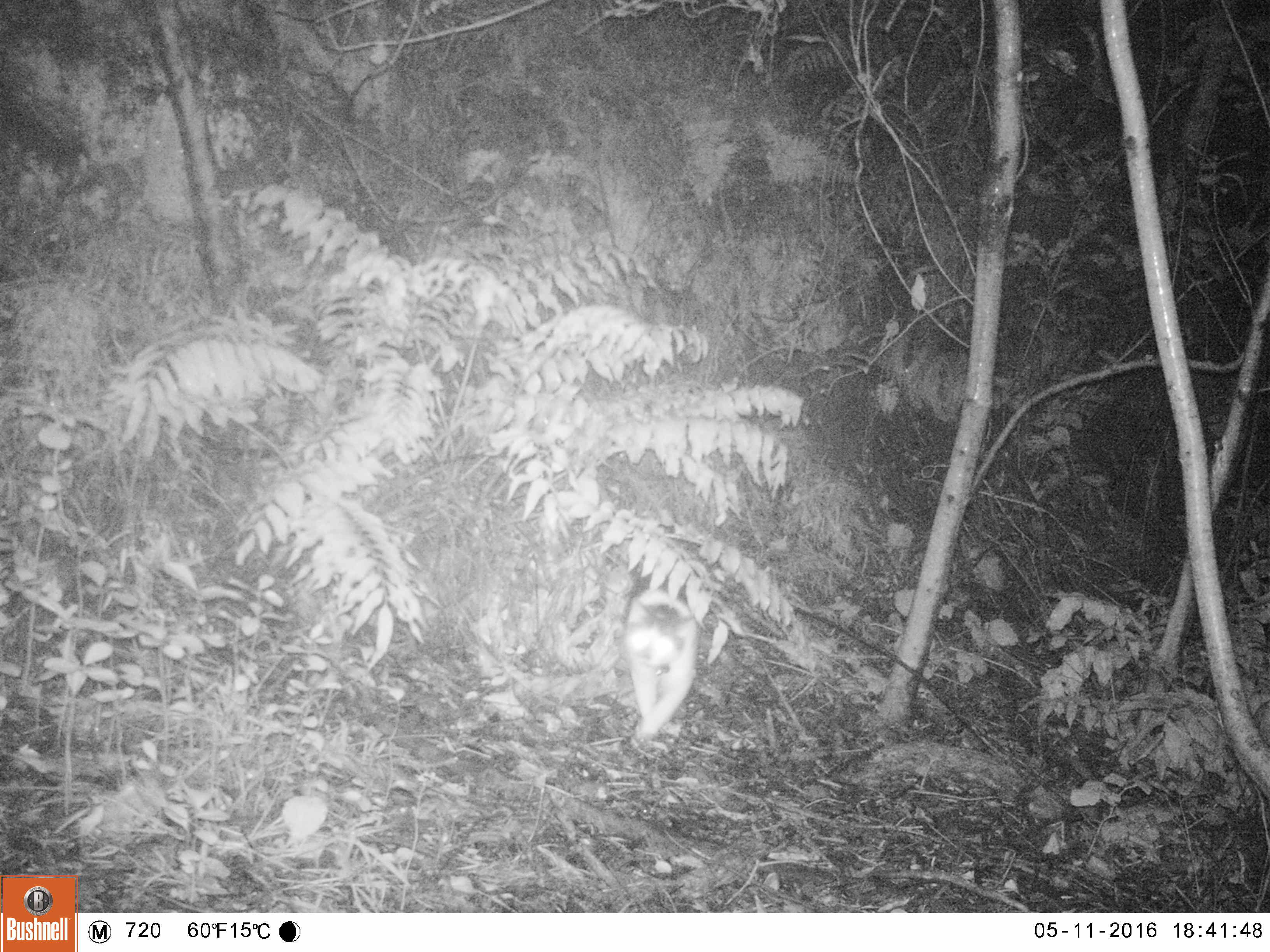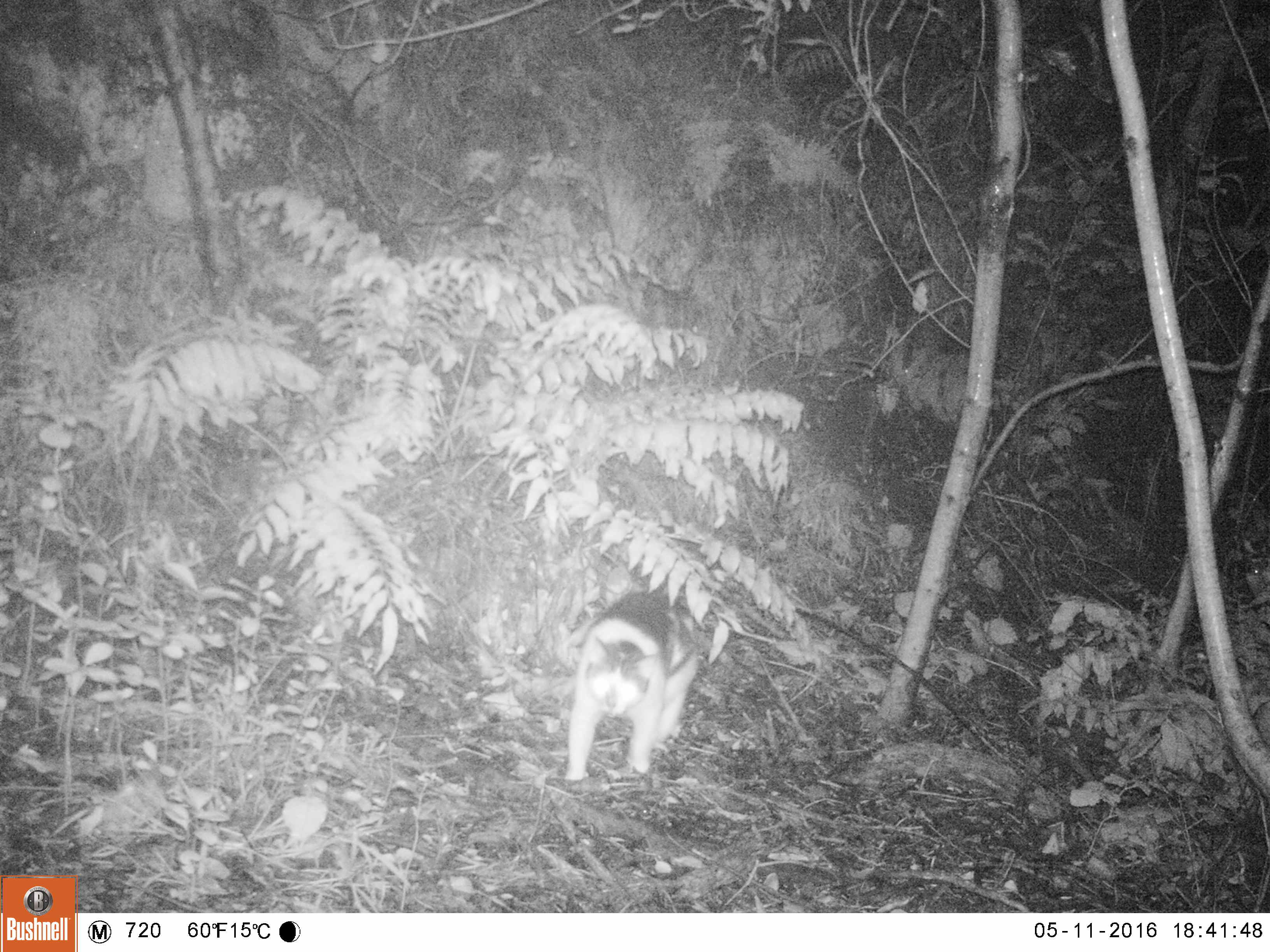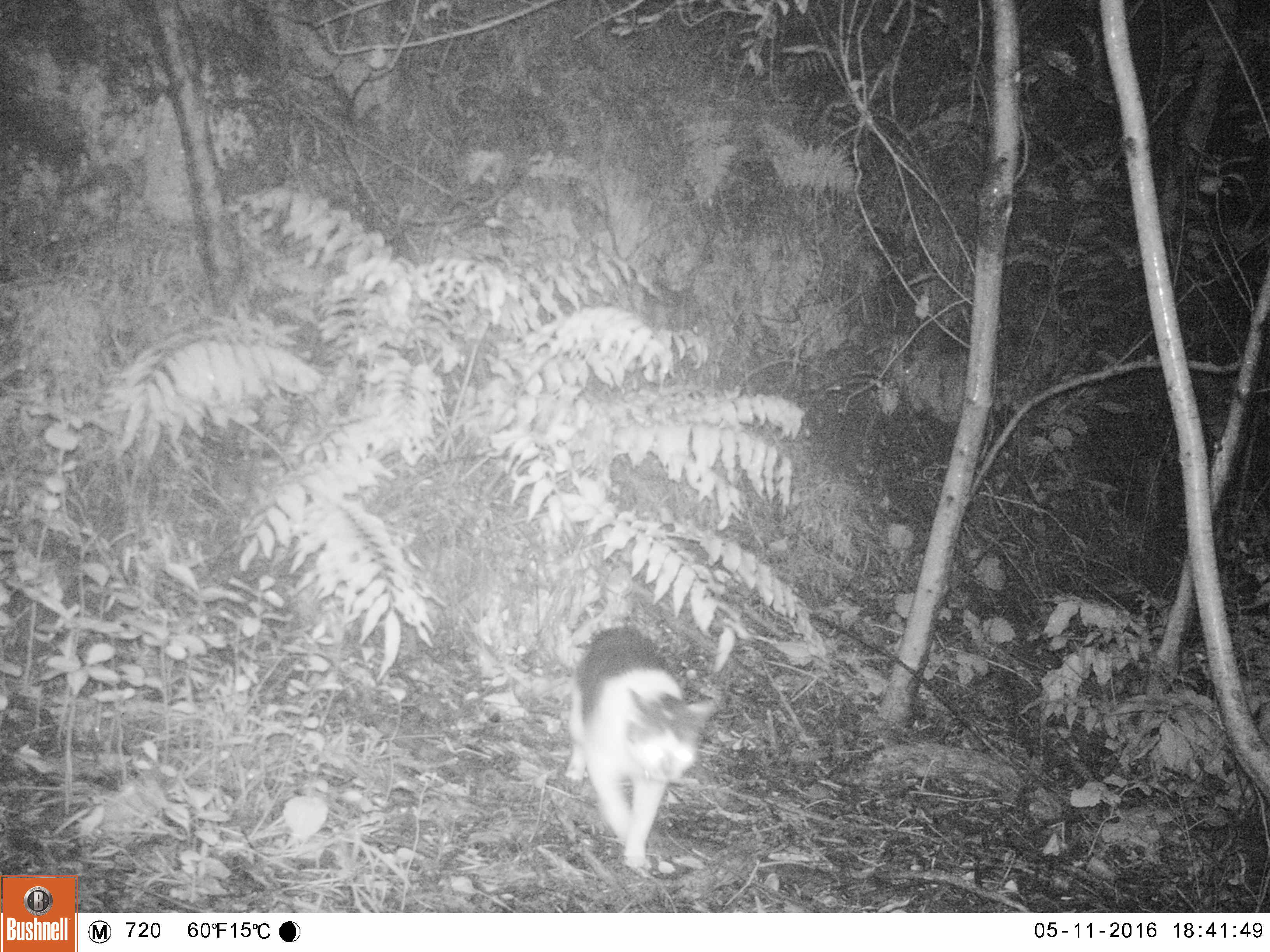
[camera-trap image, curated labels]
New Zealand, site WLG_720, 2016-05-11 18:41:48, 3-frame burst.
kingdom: Animalia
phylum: Chordata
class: Mammalia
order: Carnivora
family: Felidae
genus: Felis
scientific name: Felis catus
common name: domestic cat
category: cat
Cat (domestic cat) (Felis catus).